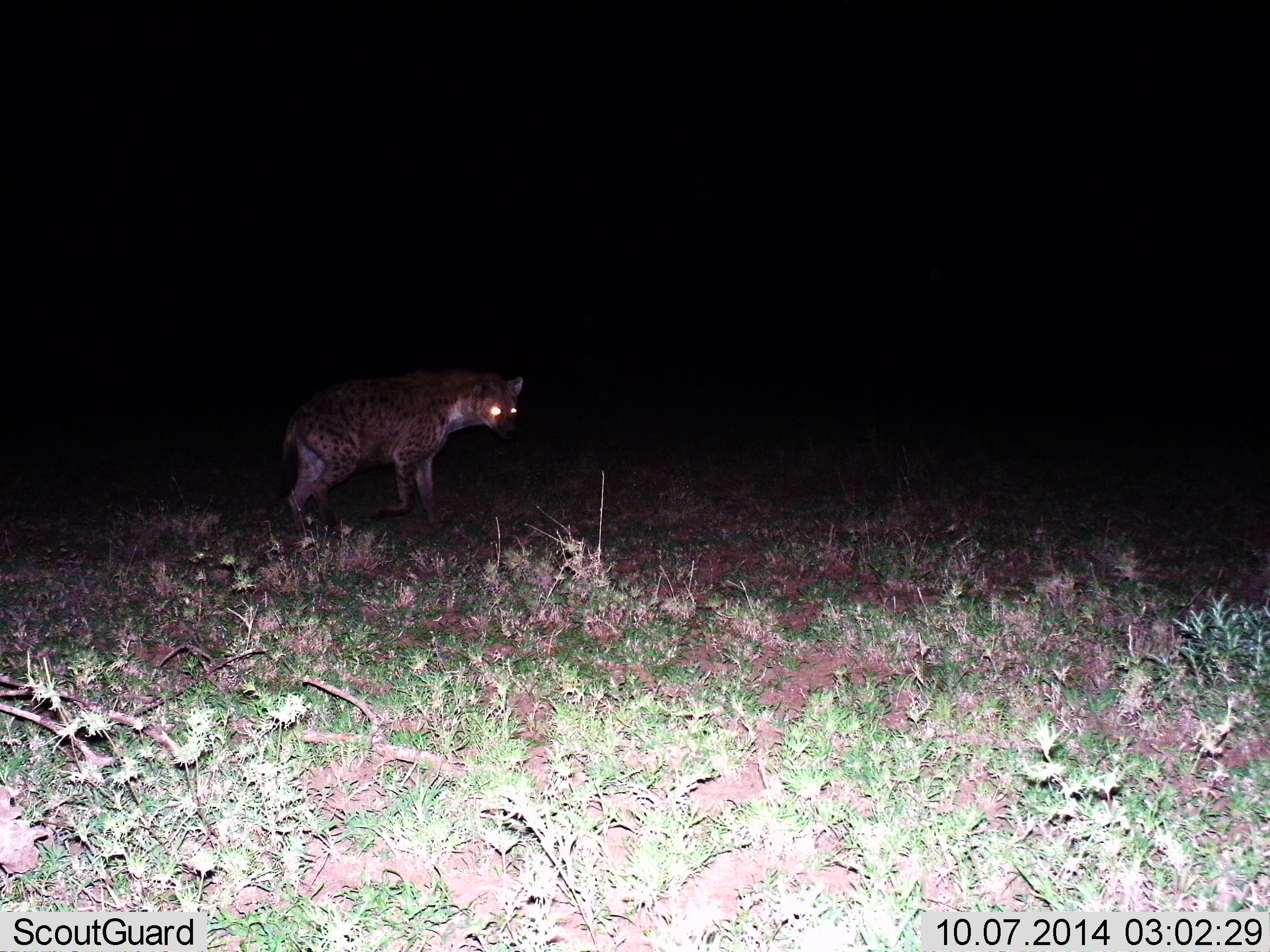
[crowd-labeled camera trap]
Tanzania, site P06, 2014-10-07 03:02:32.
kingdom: Animalia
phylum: Chordata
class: Mammalia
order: Carnivora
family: Hyaenidae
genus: Crocuta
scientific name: Crocuta crocuta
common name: spotted hyena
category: hyenaspotted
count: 1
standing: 80%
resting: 0%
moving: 20%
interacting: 0%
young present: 0%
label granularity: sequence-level